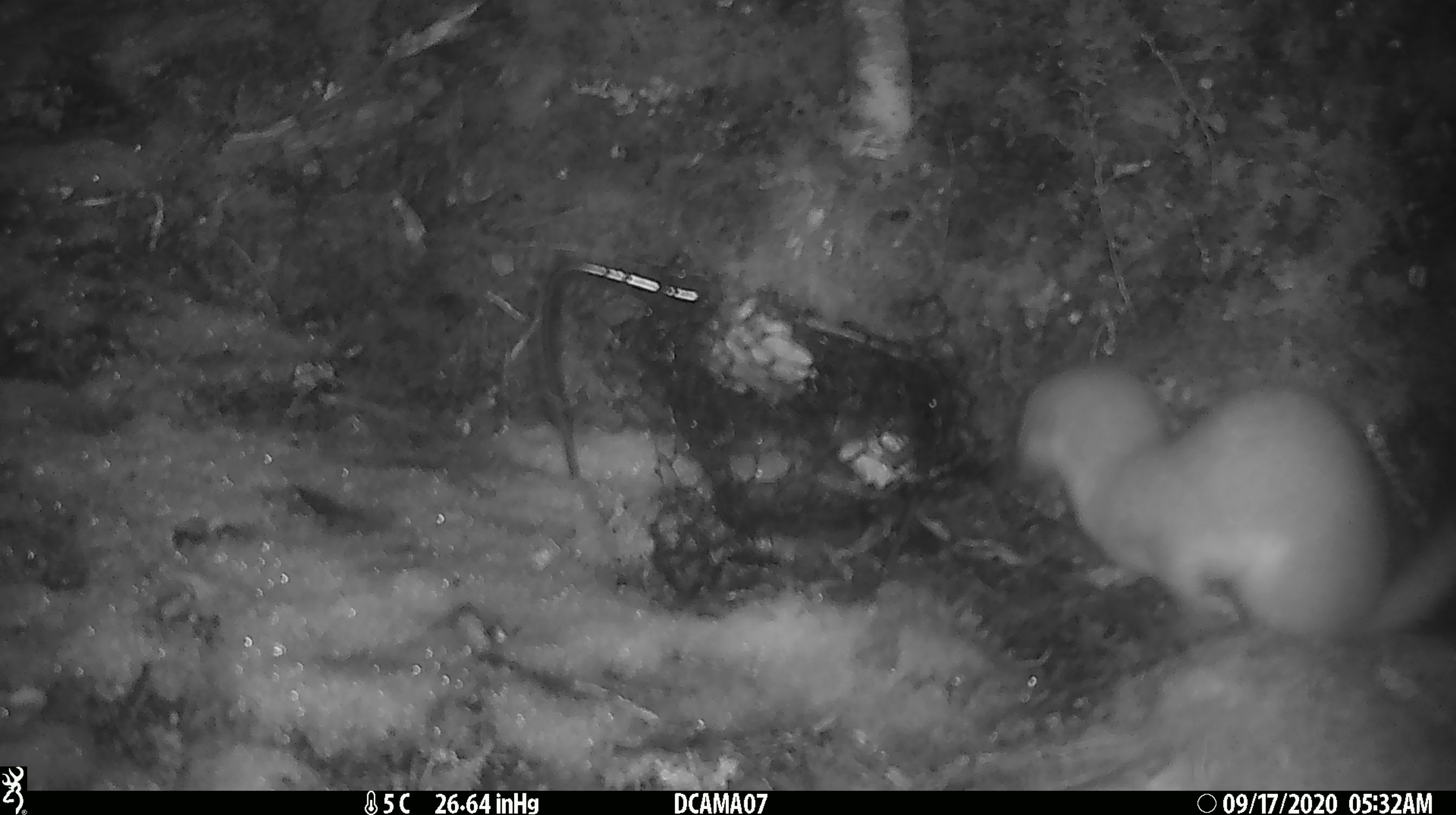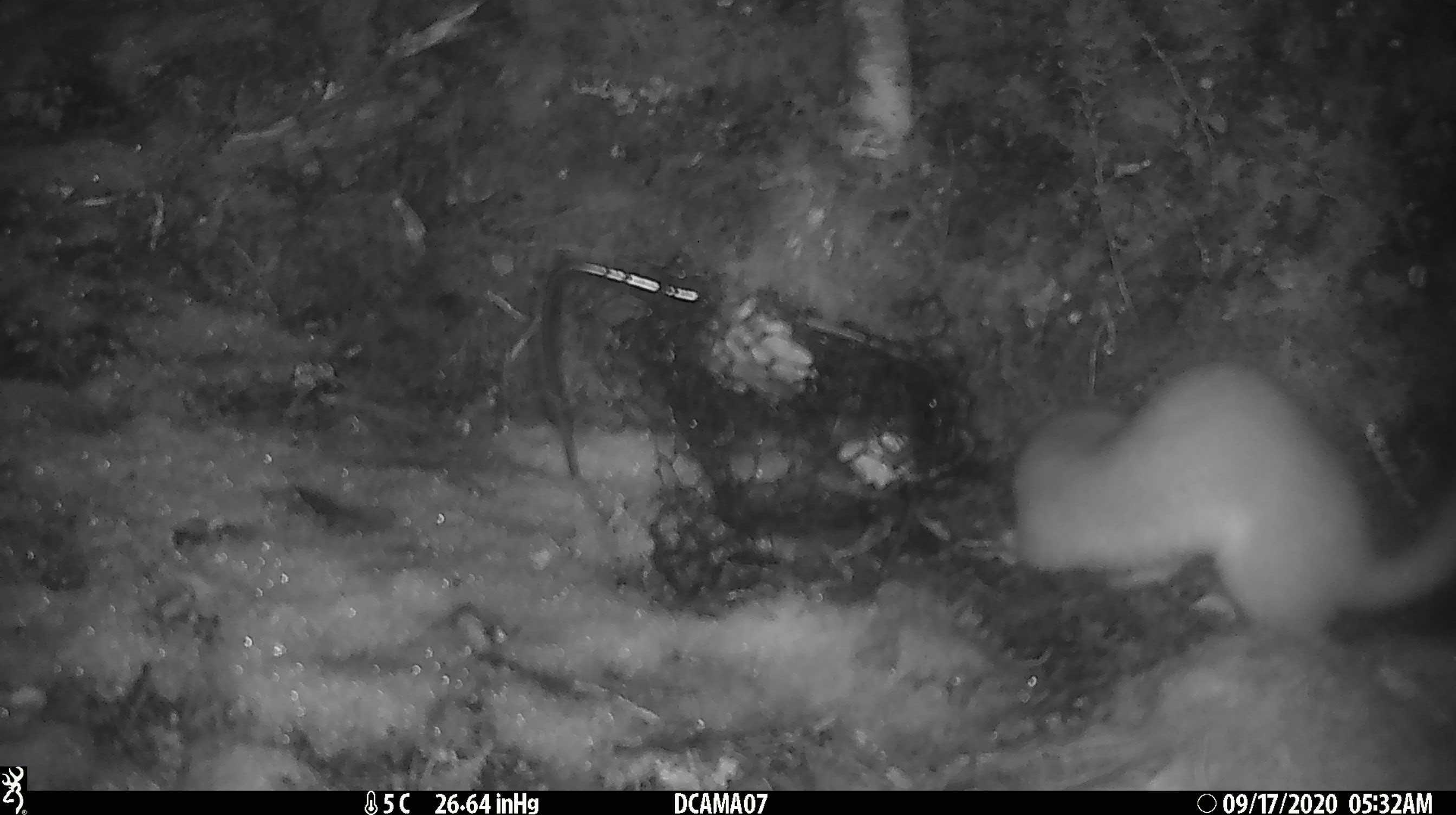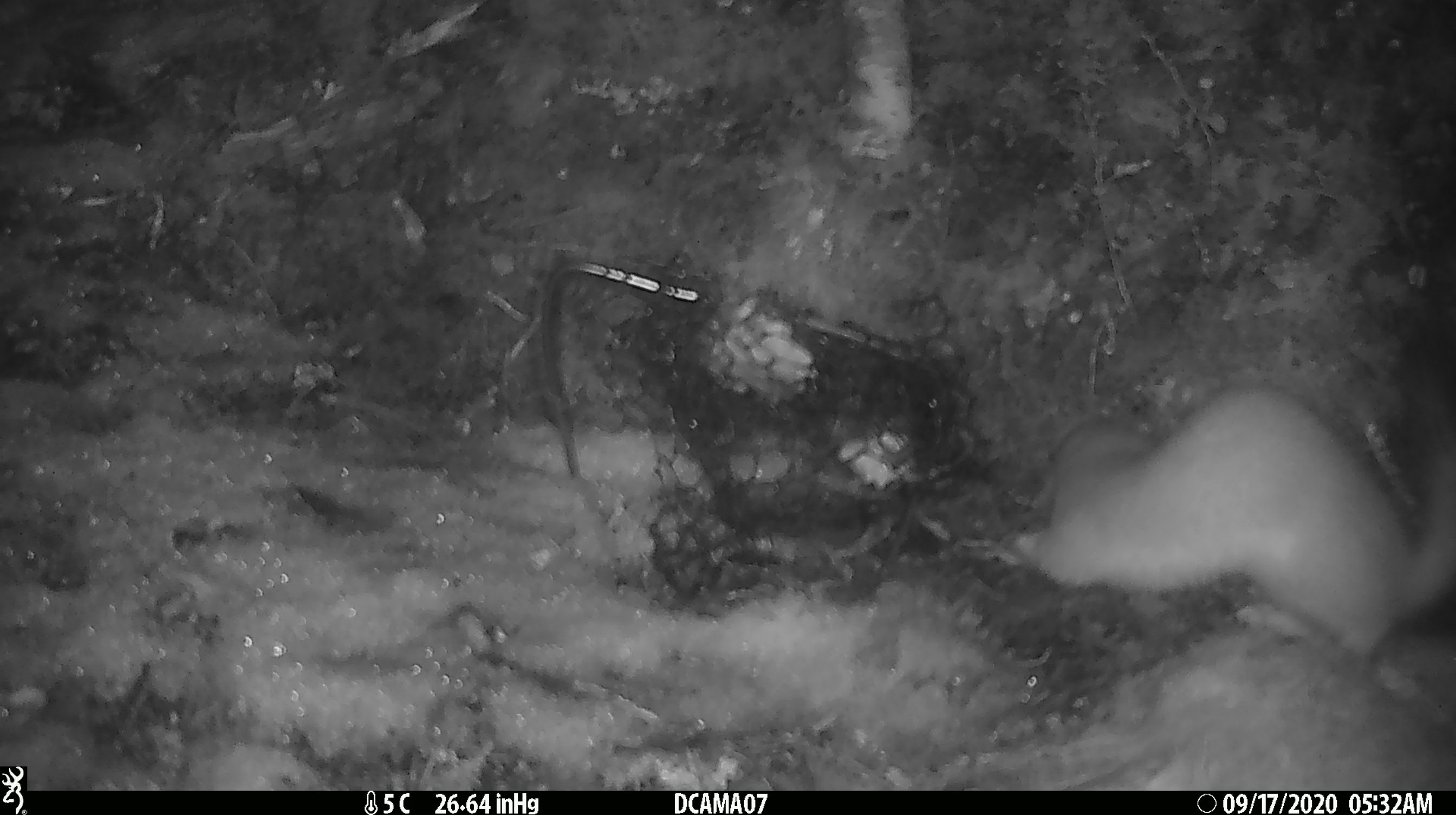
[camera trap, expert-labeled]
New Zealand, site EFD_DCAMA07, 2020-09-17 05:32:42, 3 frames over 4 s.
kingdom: Animalia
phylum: Chordata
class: Mammalia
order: Carnivora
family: Mustelidae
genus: Mustela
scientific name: Mustela erminea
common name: stoat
Stoat (Mustela erminea).